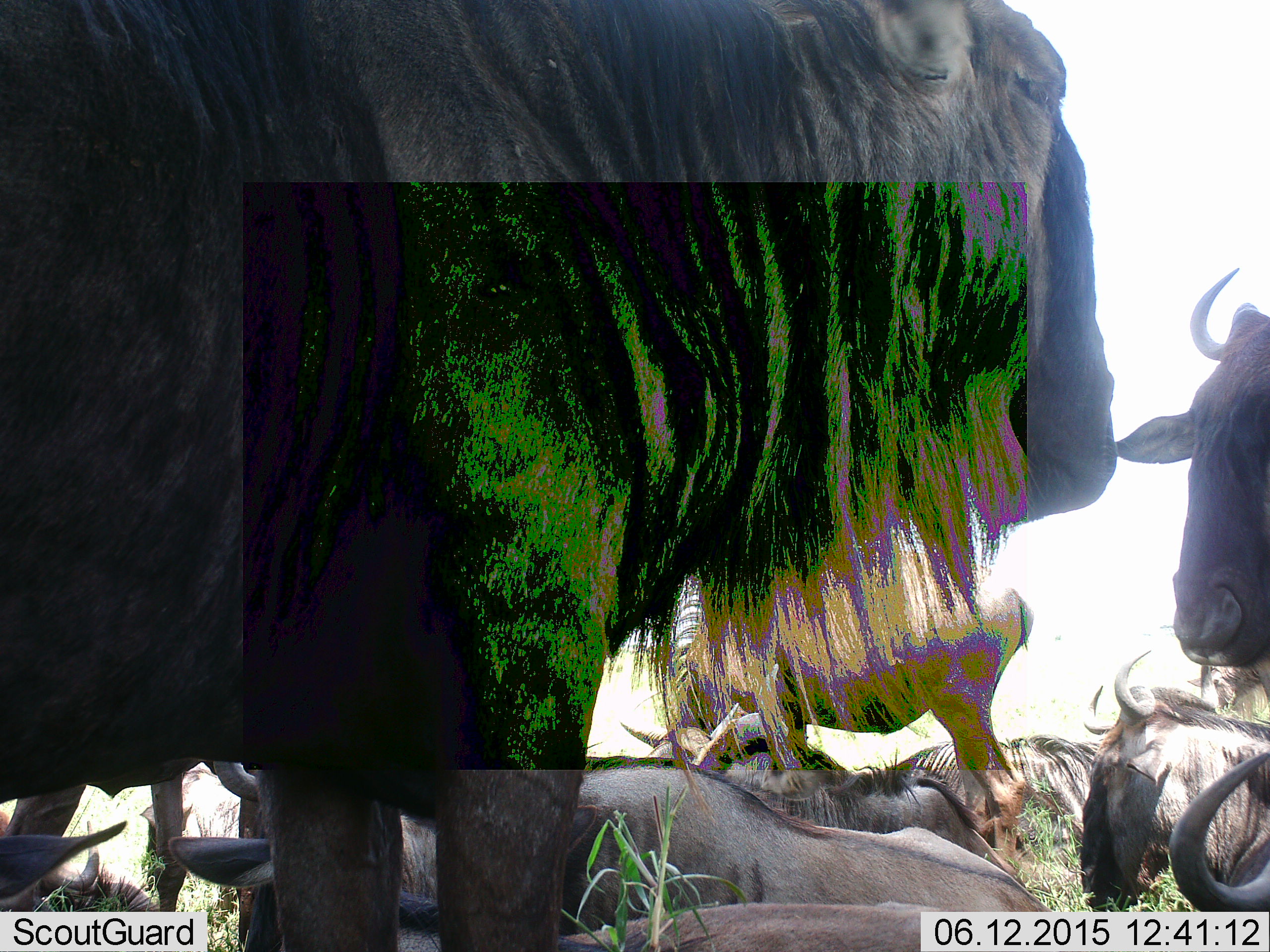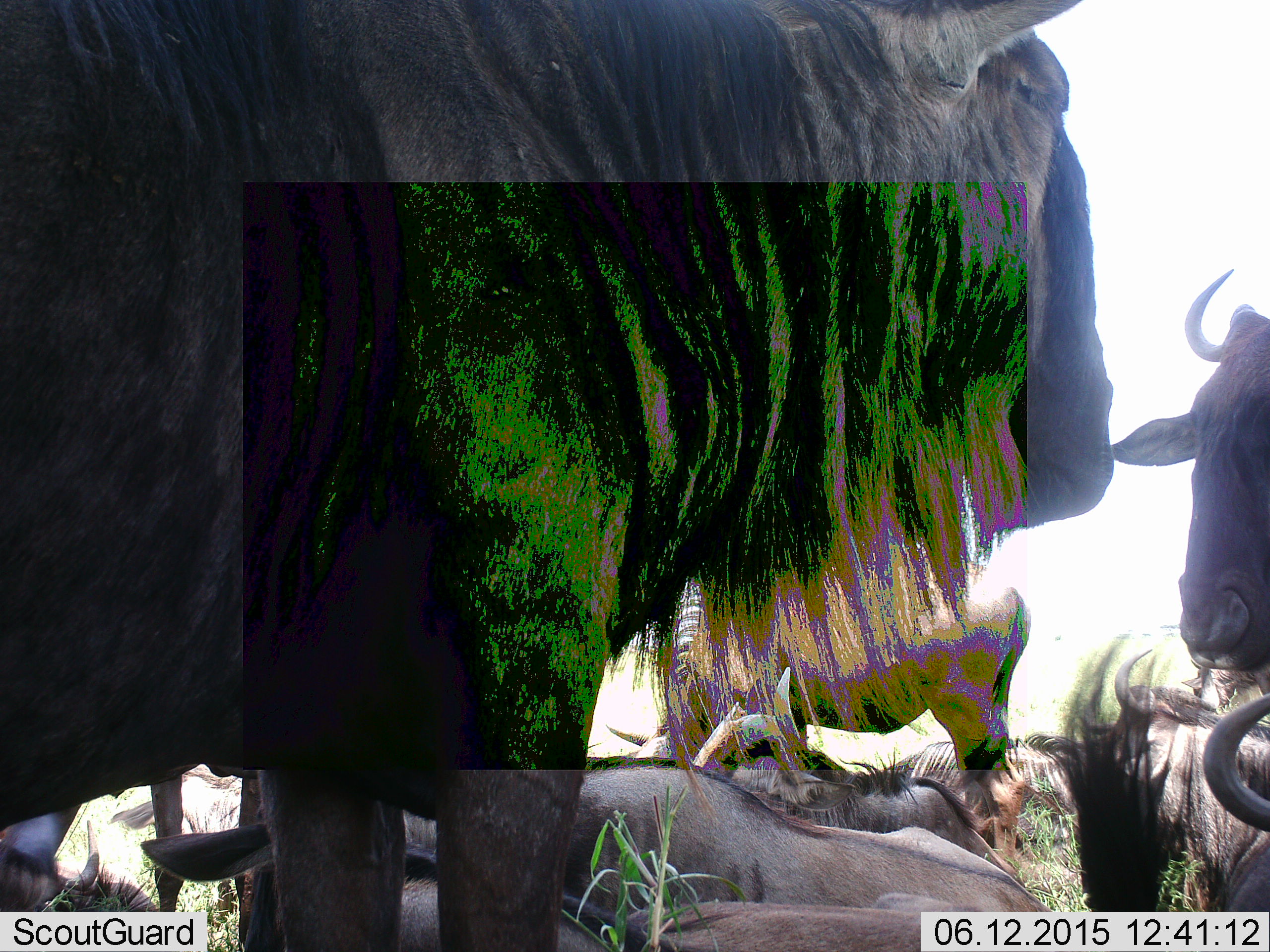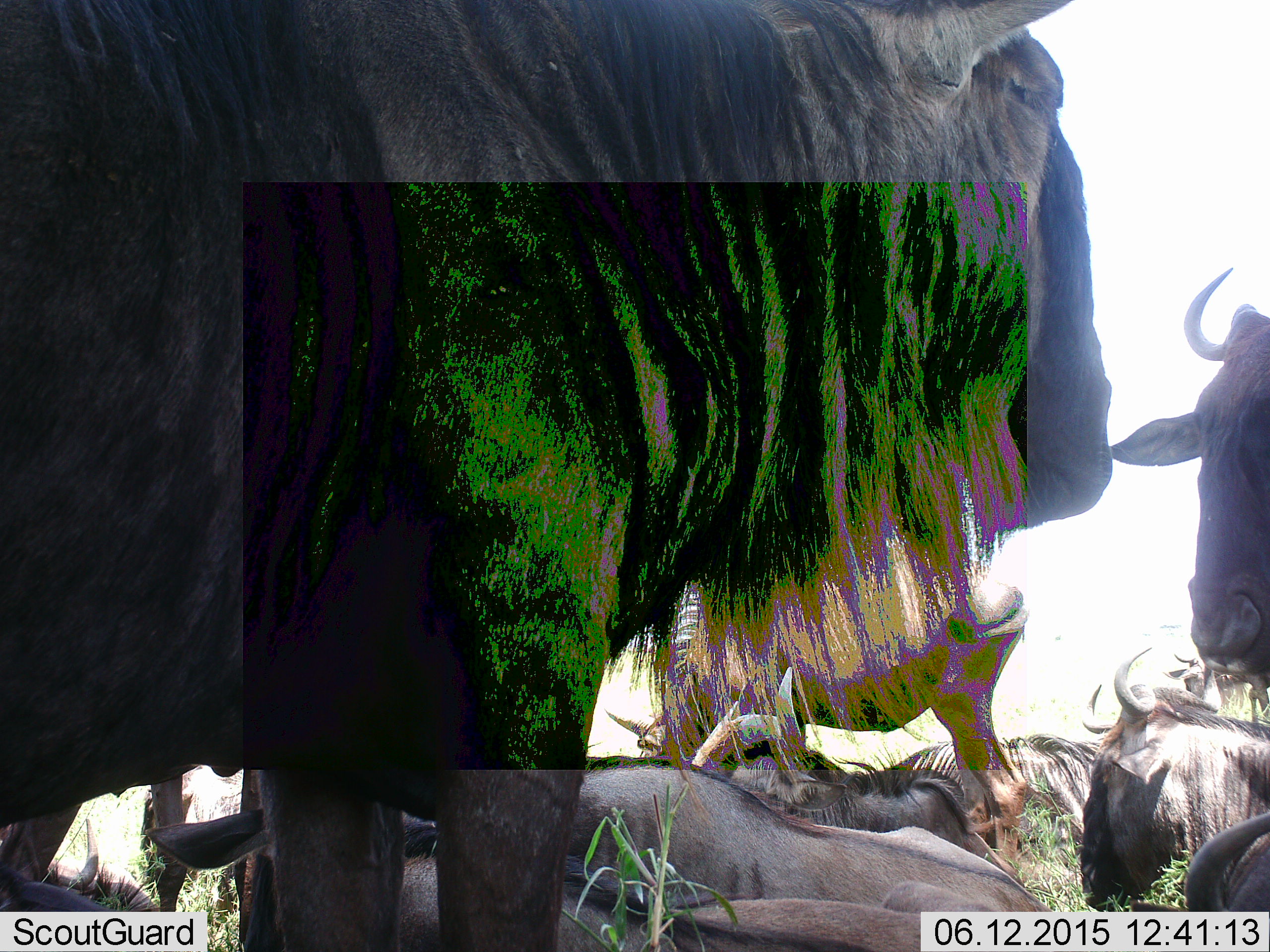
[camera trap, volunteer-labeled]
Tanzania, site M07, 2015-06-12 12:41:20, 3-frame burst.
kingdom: Animalia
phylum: Chordata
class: Mammalia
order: Artiodactyla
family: Bovidae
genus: Connochaetes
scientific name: Connochaetes taurinus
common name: blue wildebeest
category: wildebeest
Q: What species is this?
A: Wildebeest (blue wildebeest) (Connochaetes taurinus).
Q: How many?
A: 8.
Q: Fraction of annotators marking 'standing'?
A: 83%.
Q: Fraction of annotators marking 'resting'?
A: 92%.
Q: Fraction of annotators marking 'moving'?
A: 0%.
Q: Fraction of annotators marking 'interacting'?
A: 8%.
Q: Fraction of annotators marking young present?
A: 0%.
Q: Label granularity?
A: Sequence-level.